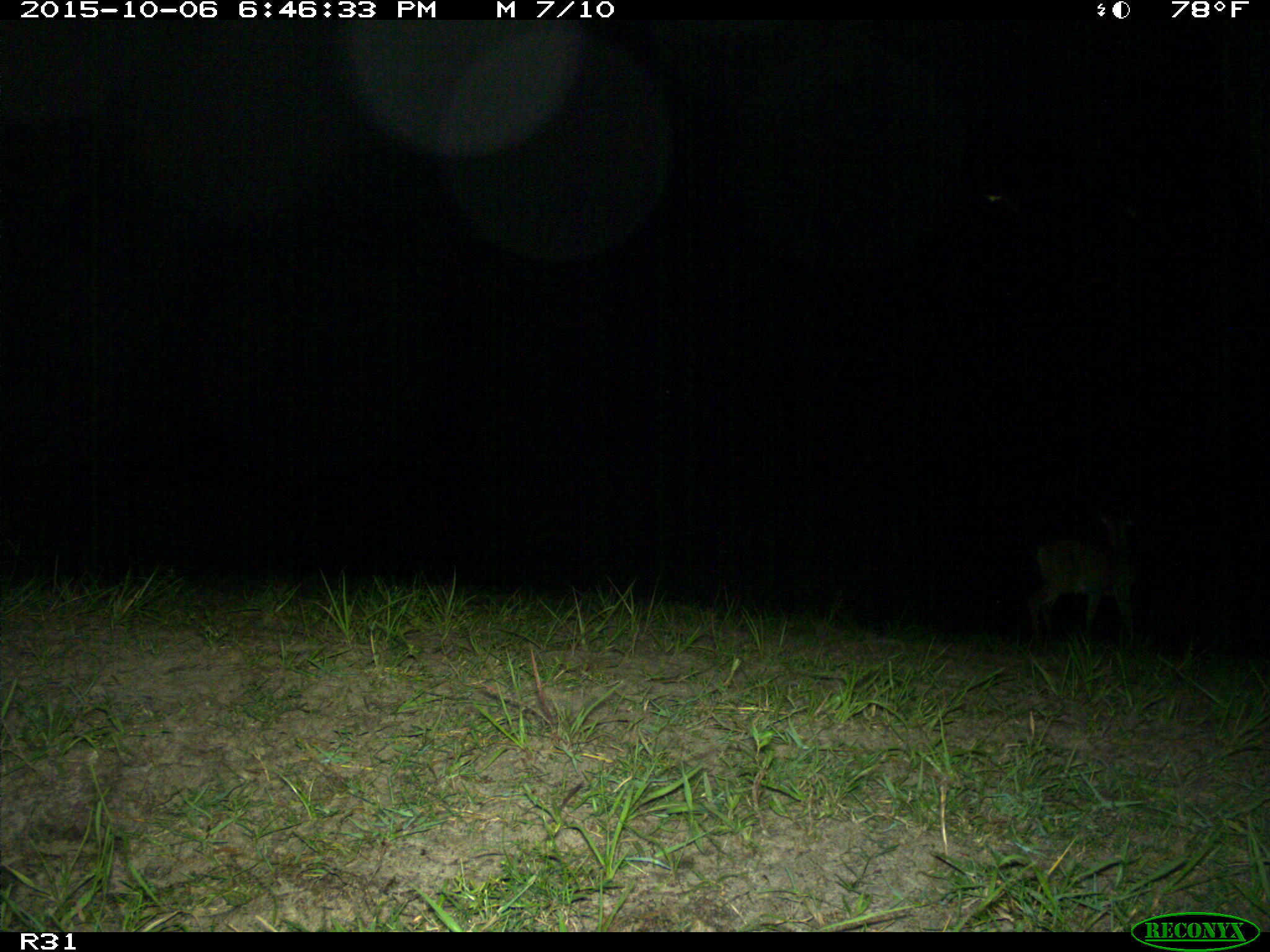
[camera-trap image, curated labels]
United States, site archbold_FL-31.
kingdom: Animalia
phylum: Chordata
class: Mammalia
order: Artiodactyla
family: Cervidae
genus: Odocoileus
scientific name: Odocoileus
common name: deer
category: unidentified deer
Unidentified deer (deer) (Odocoileus).